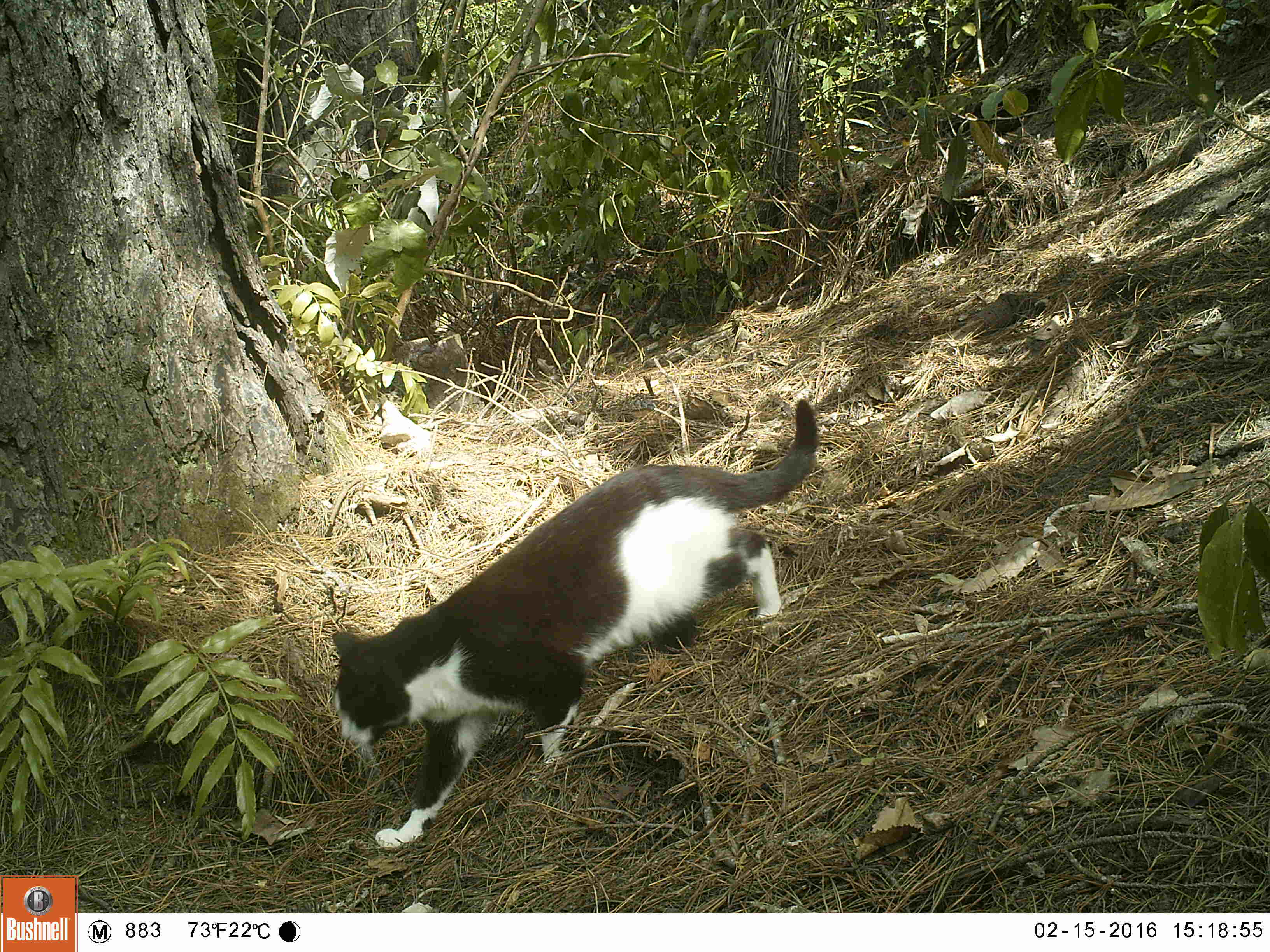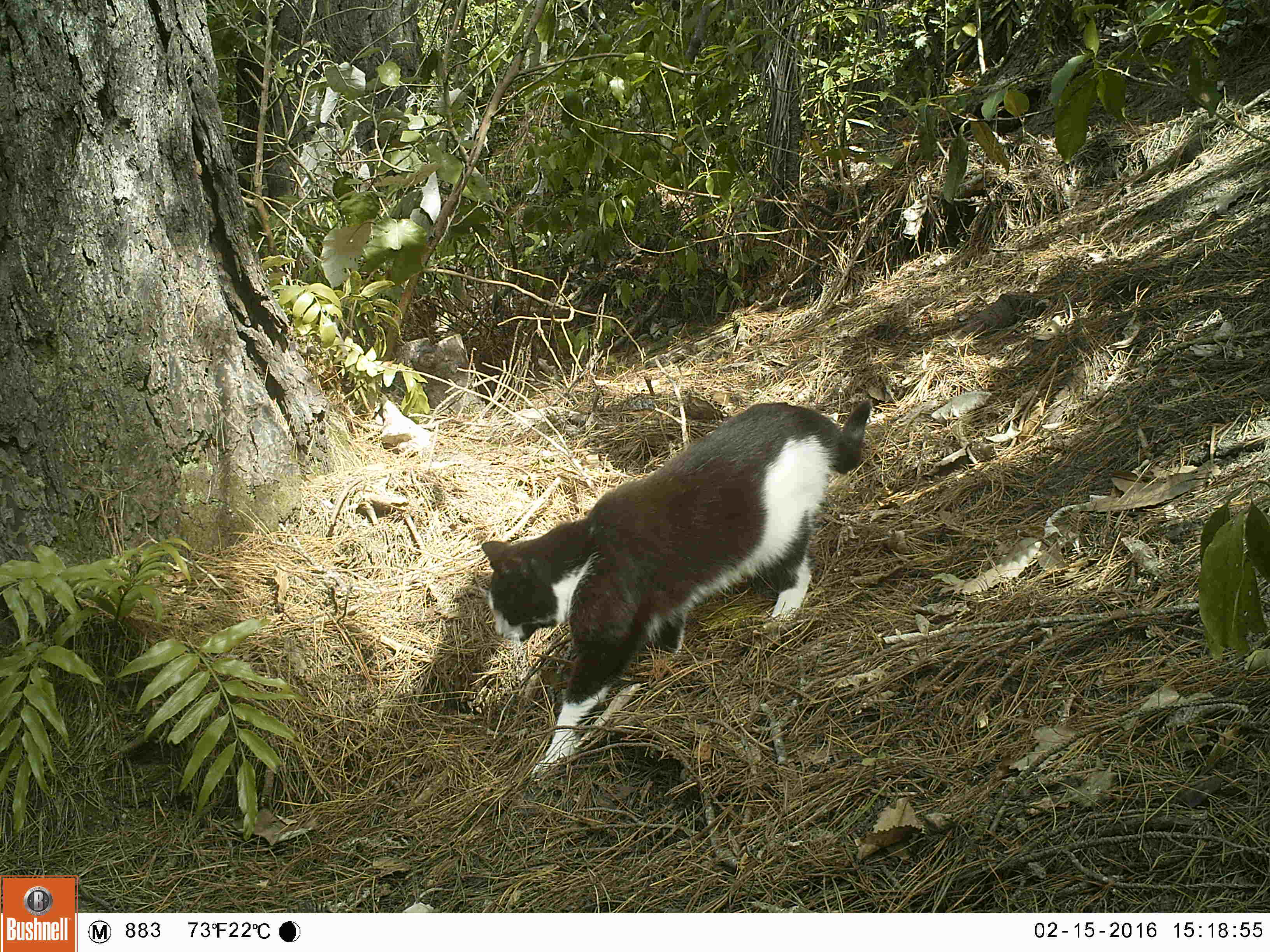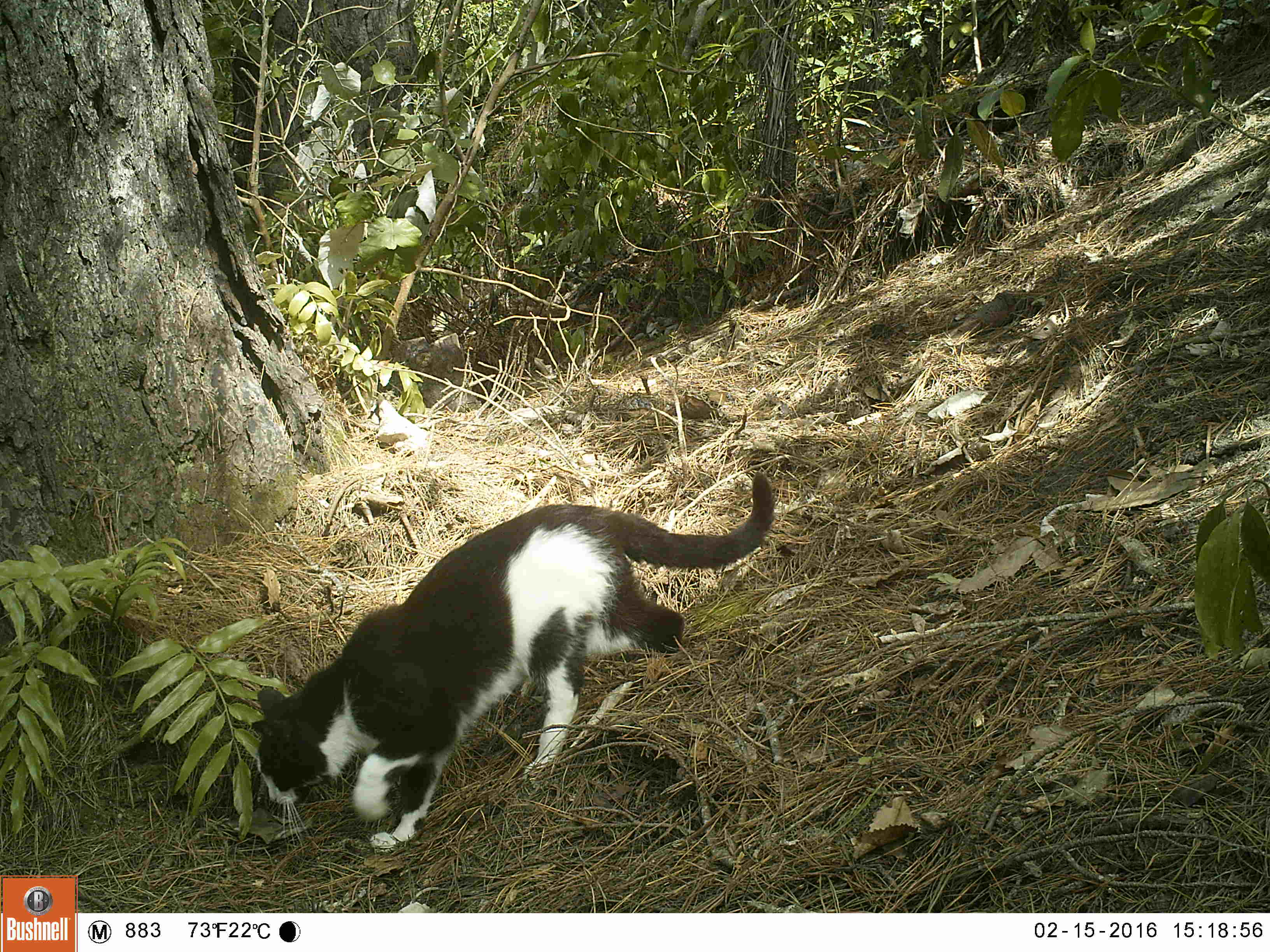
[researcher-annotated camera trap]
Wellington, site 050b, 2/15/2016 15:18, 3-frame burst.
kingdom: Animalia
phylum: Chordata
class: Mammalia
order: Carnivora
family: Felidae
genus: Felis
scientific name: Felis catus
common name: cat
Cat (Felis catus).